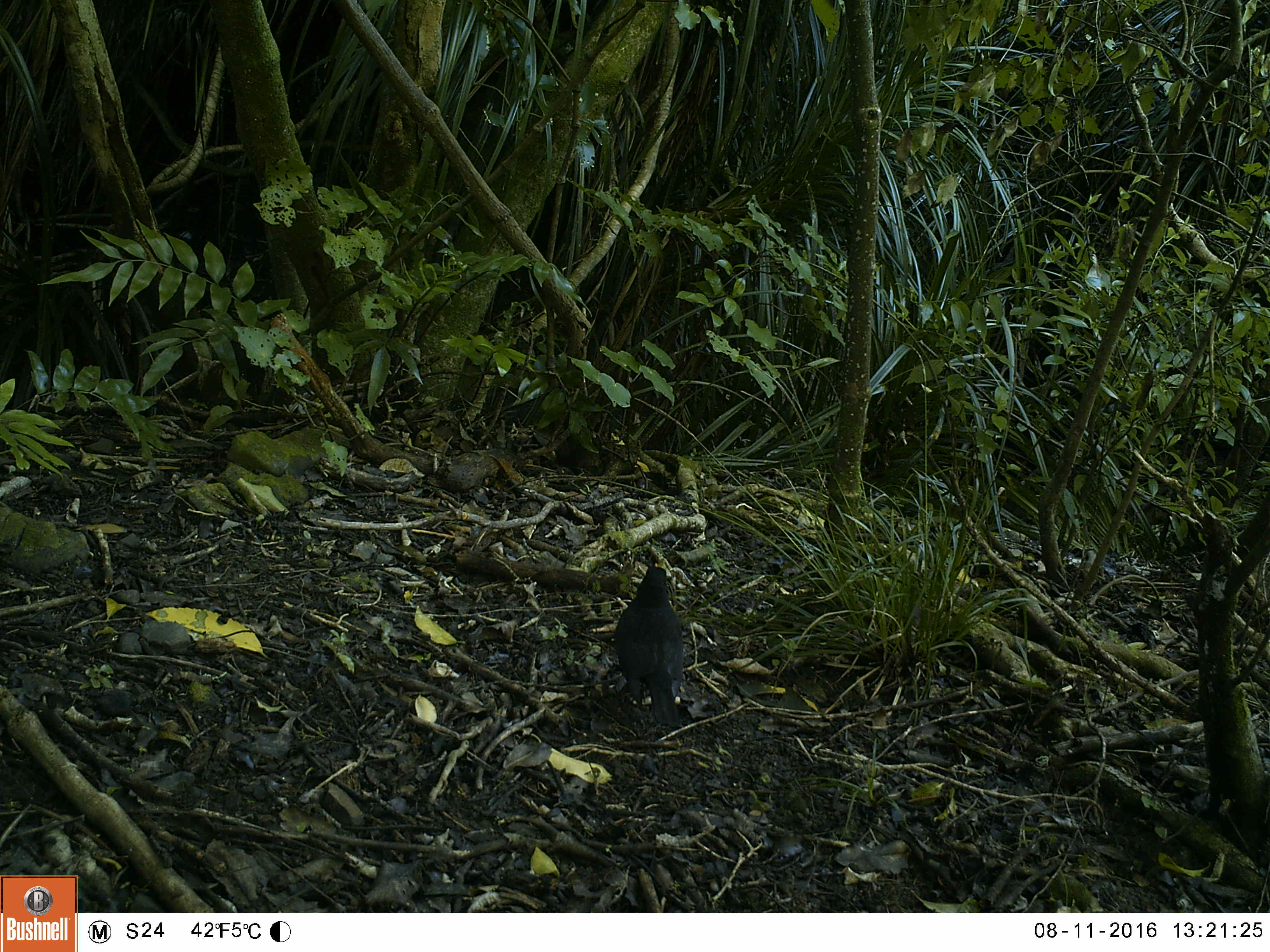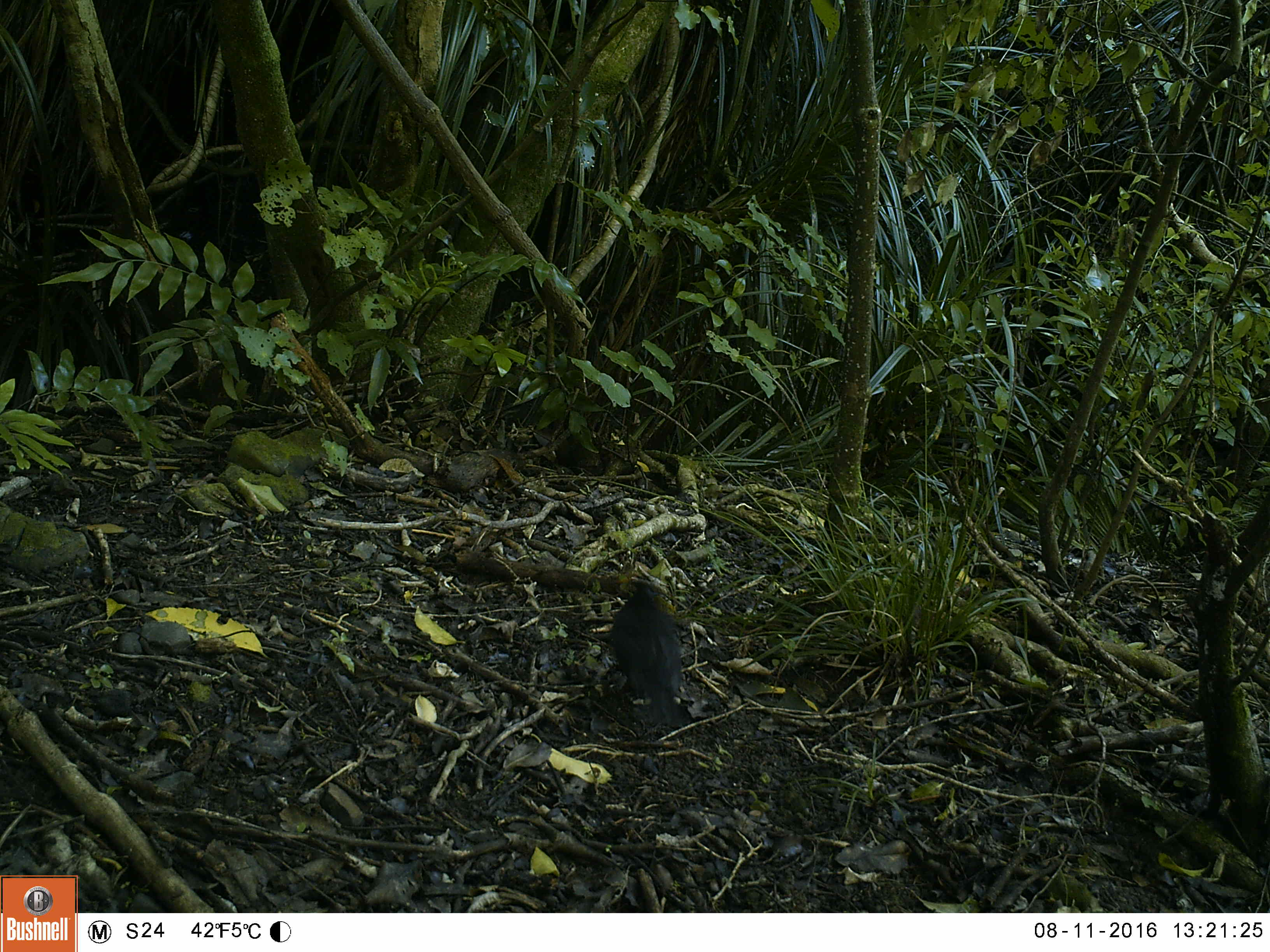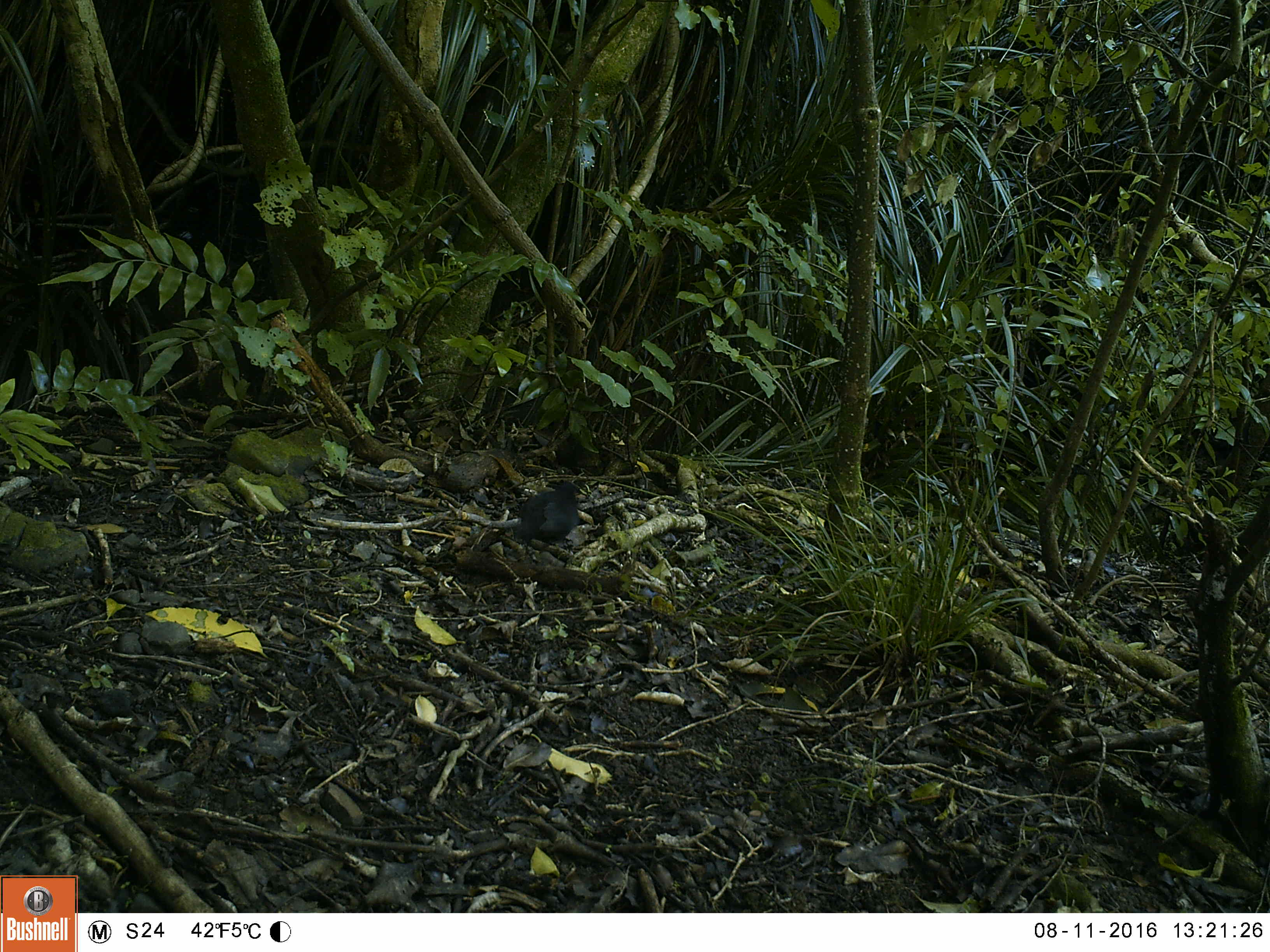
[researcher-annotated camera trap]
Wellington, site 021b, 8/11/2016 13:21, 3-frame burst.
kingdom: Animalia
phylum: Chordata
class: Aves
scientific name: Aves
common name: bird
Bird (Aves).